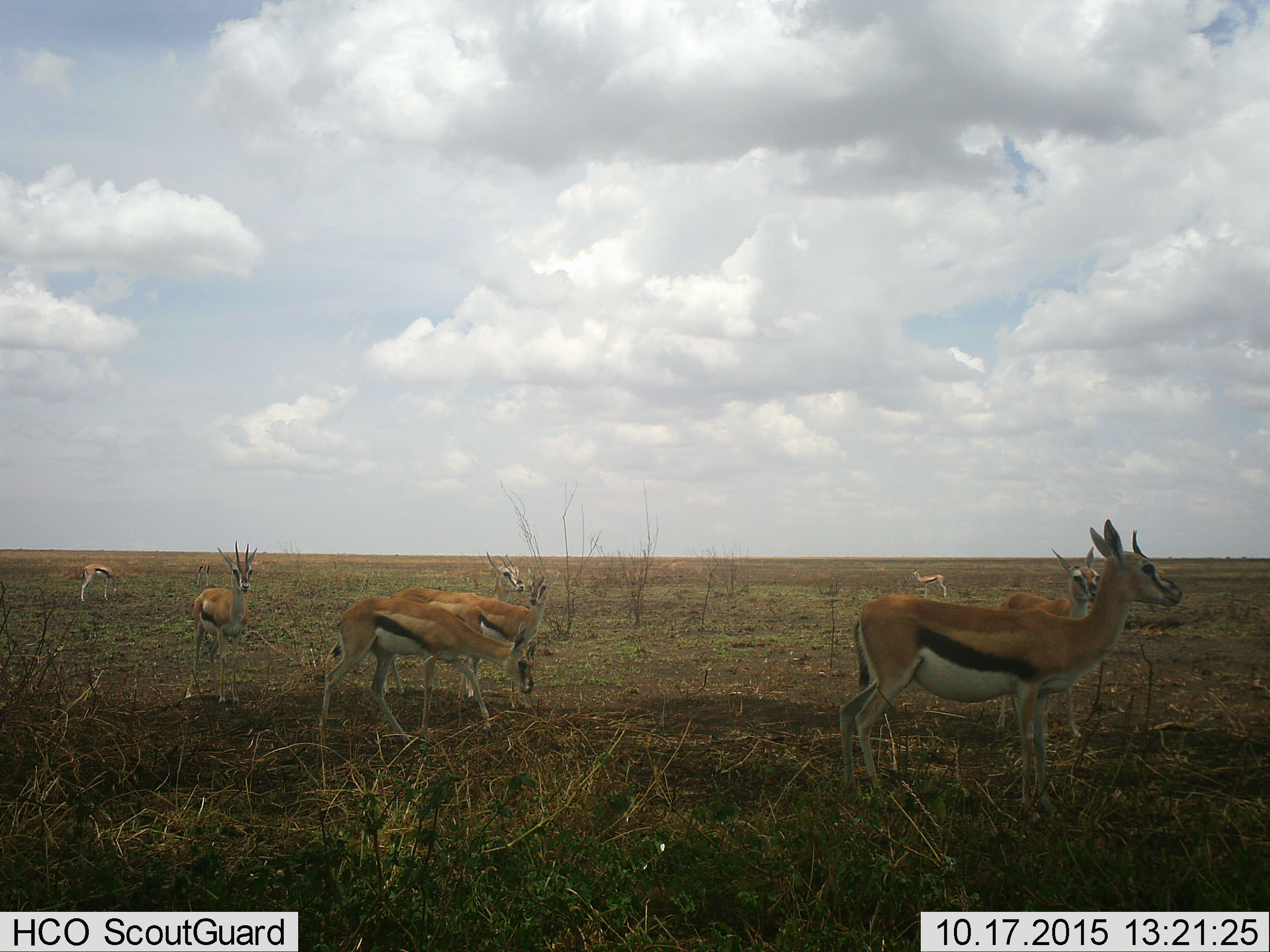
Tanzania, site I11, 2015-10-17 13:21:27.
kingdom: Animalia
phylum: Chordata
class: Mammalia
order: Artiodactyla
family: Bovidae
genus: Eudorcas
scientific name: Eudorcas thomsonii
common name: thomson's gazelle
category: gazellethomsons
Gazellethomsons (thomson's gazelle) (Eudorcas thomsonii), count 9. Behavior (volunteer vote fractions): standing 100%, resting 0%, moving 30%, interacting 10%. Young present (vote fraction): 10%. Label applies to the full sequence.